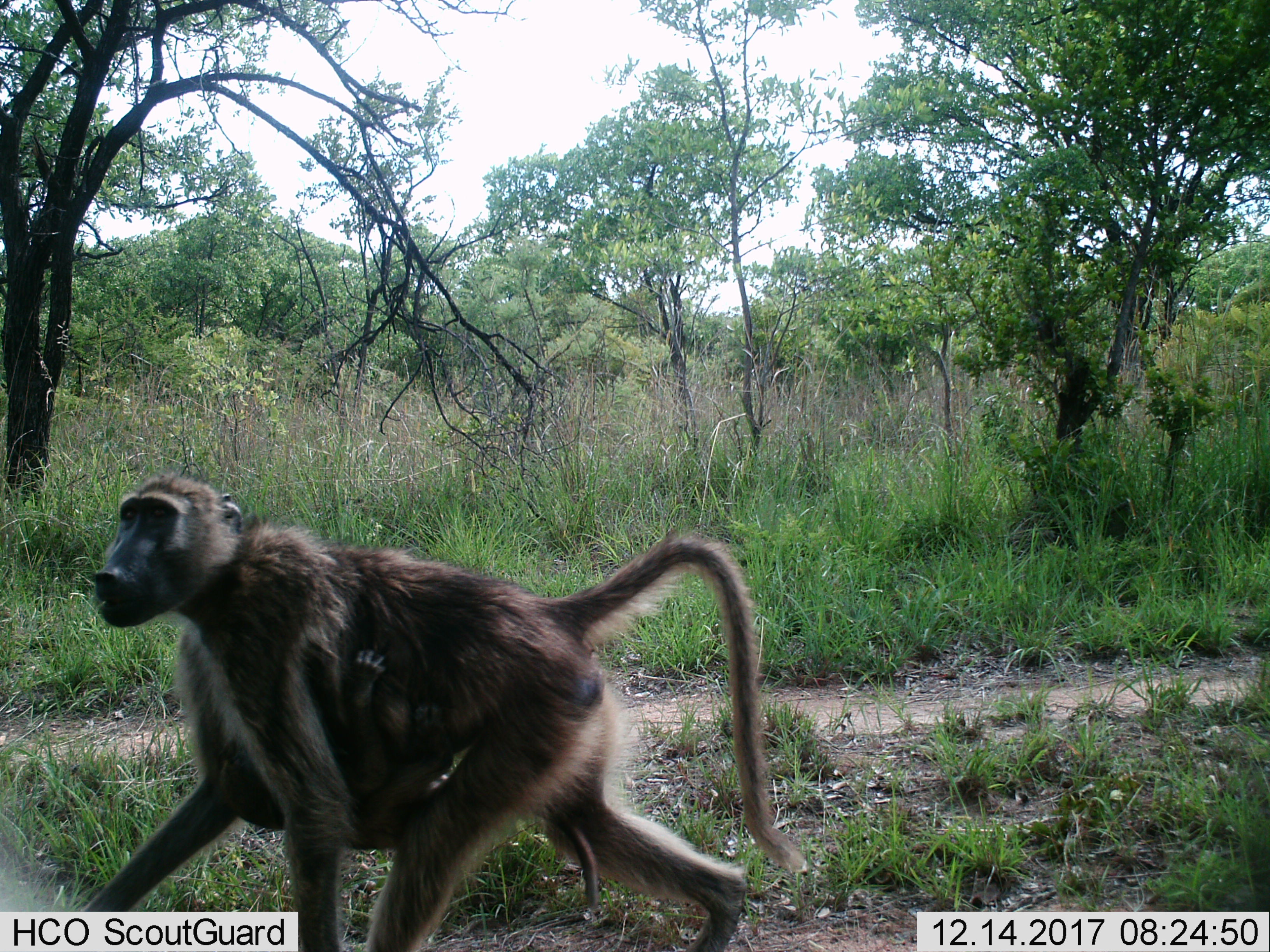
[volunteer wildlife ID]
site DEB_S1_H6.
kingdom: Animalia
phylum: Chordata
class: Mammalia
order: Primates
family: Cercopithecidae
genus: Papio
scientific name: Papio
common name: baboon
Baboon (Papio), count 2. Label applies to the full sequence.